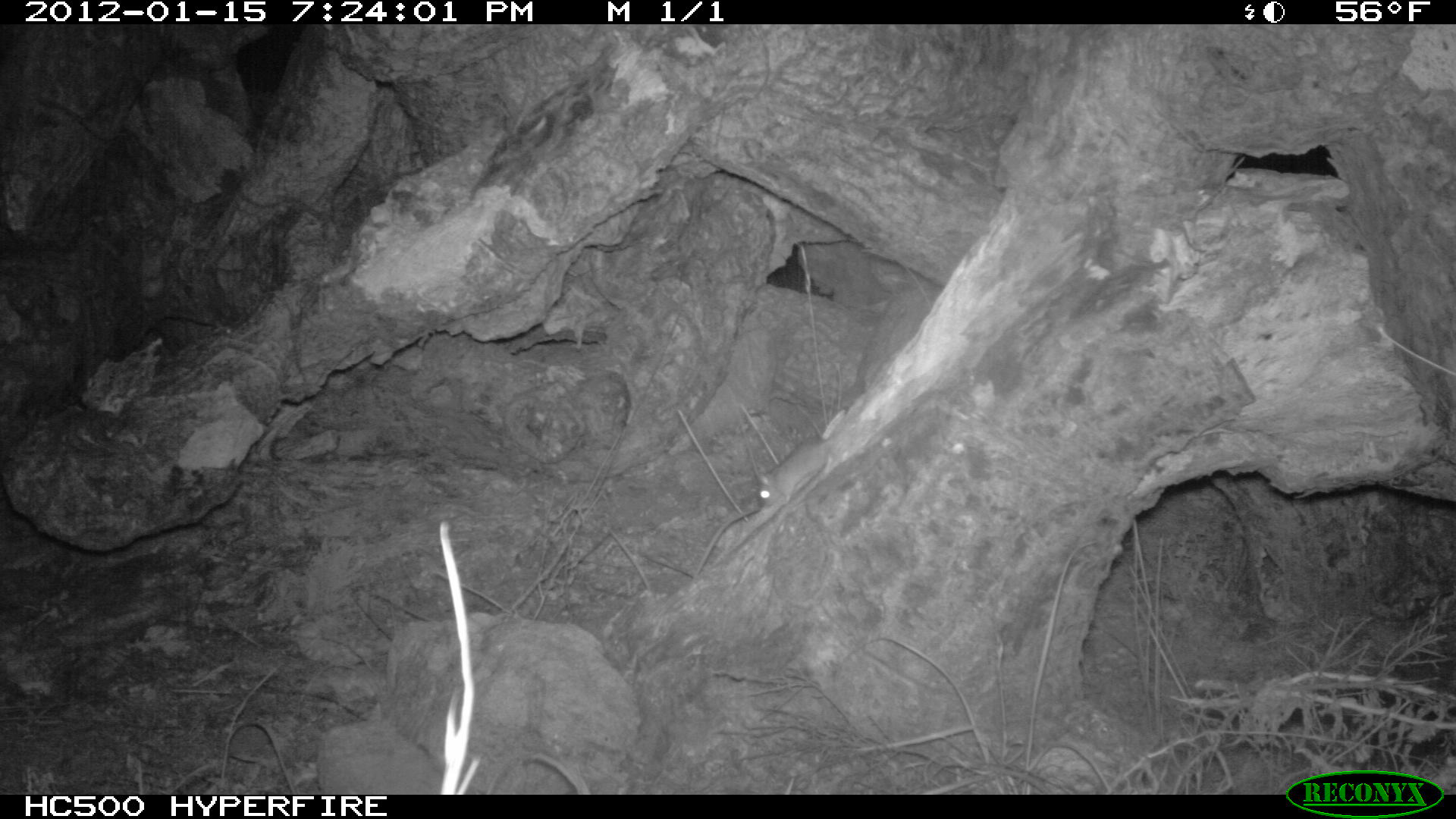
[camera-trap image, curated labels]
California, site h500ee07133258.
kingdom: Animalia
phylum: Chordata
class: Mammalia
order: Rodentia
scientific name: Rodentia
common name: rodent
Rodent (Rodentia).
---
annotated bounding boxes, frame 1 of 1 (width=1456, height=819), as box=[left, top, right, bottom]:
rodent: box=[756, 435, 834, 507]